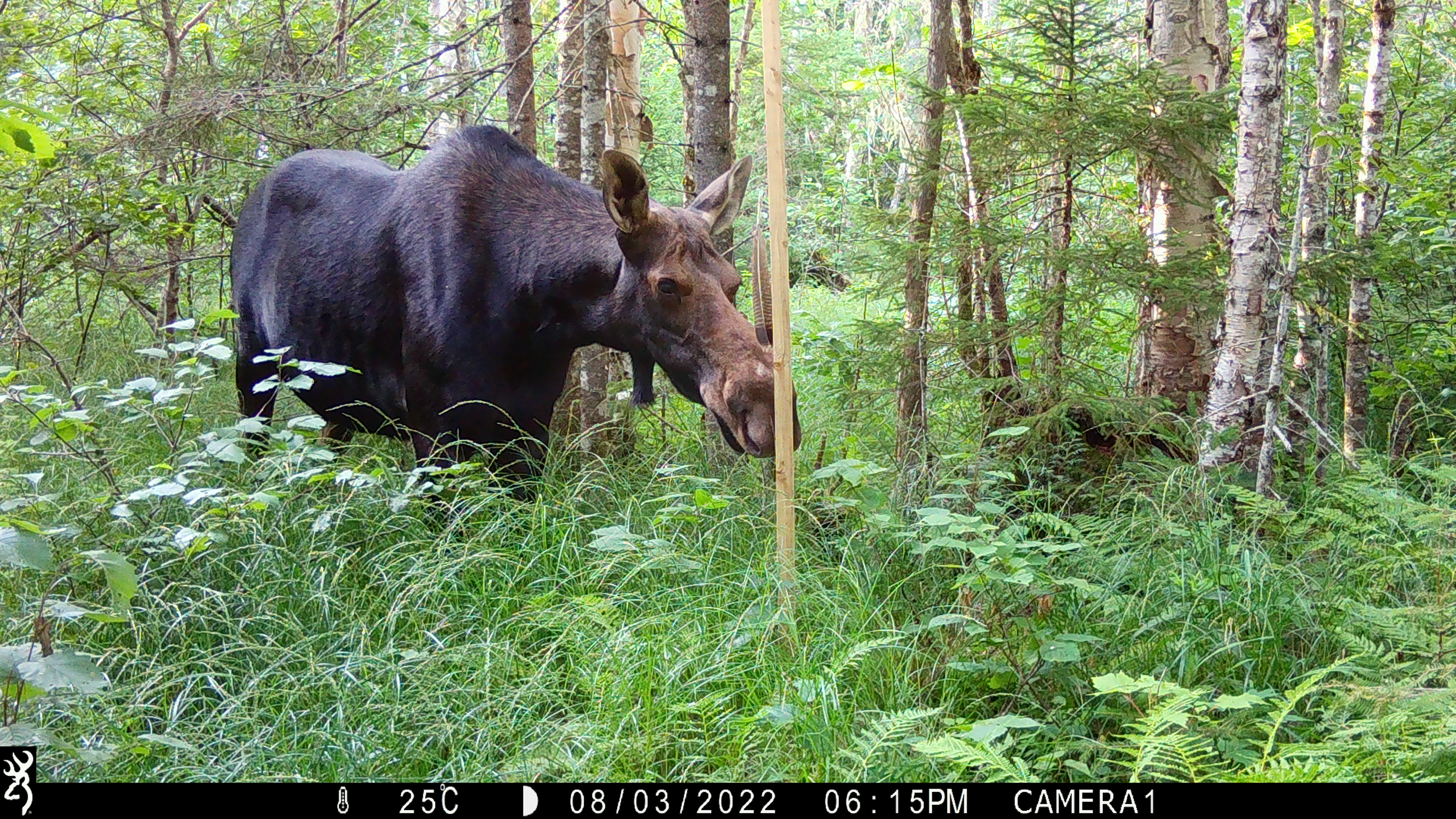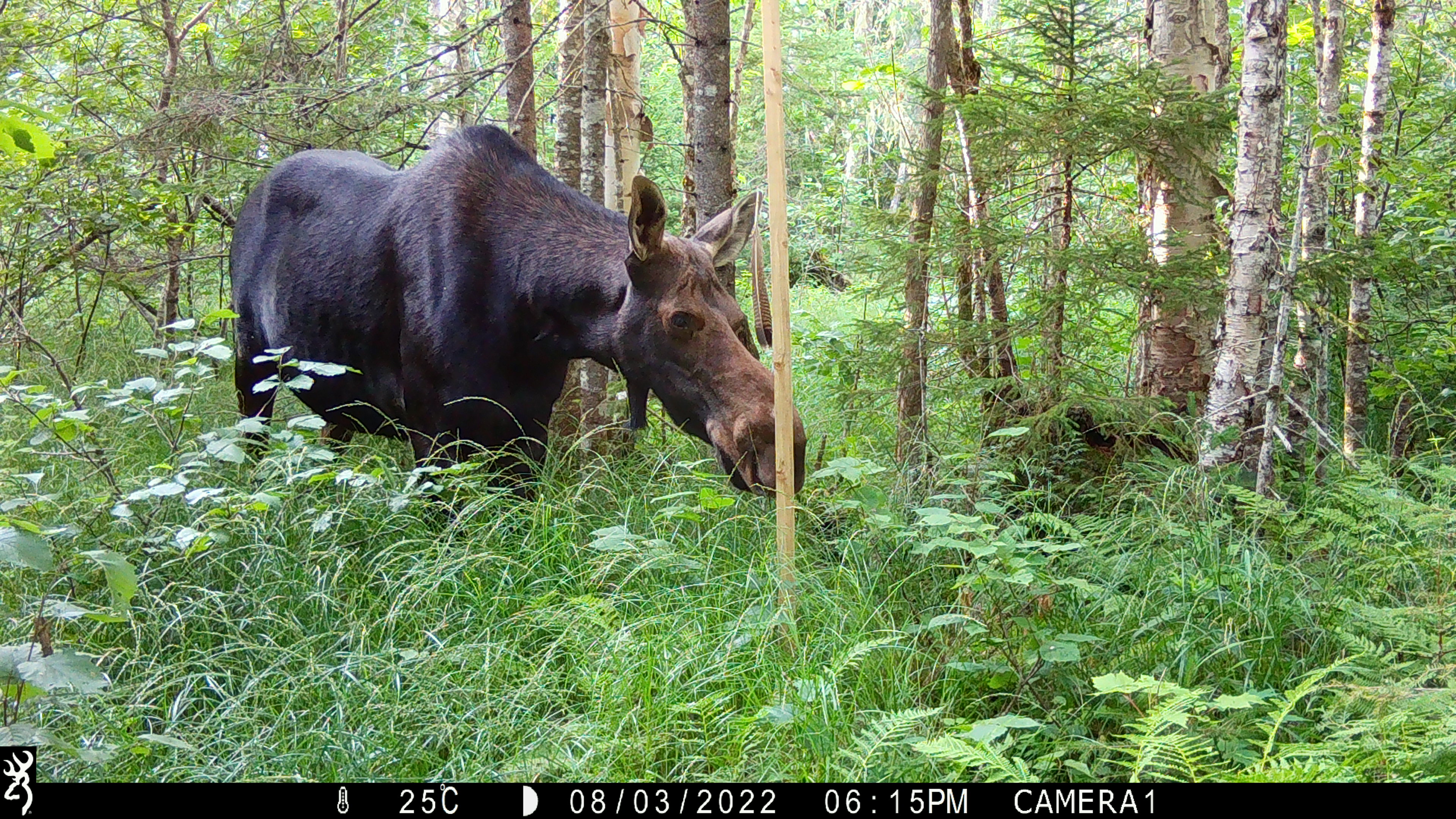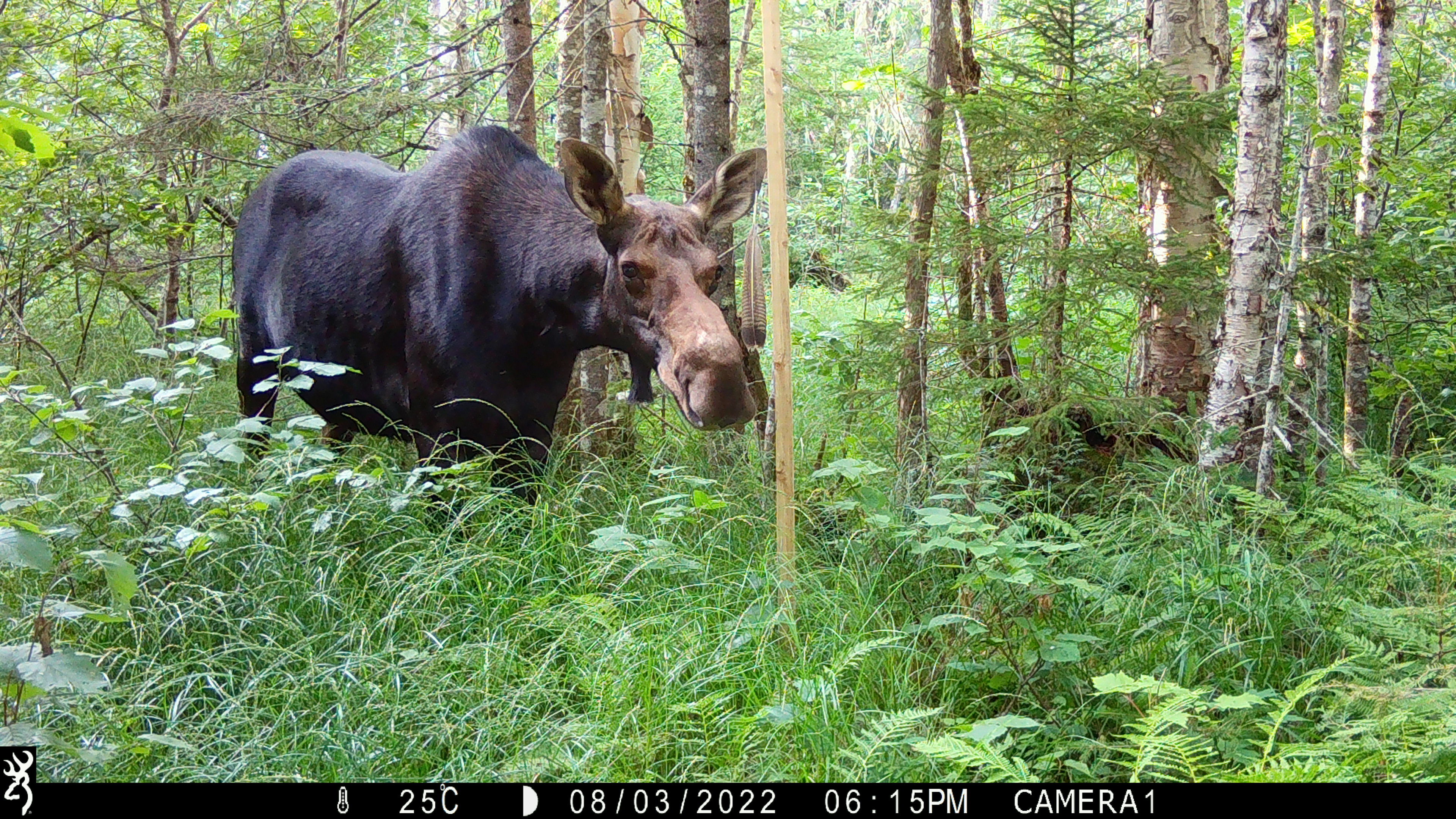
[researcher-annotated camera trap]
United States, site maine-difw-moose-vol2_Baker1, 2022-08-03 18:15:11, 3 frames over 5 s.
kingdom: Animalia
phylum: Chordata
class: Mammalia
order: Artiodactyla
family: Cervidae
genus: Alces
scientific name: Alces alces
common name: moose